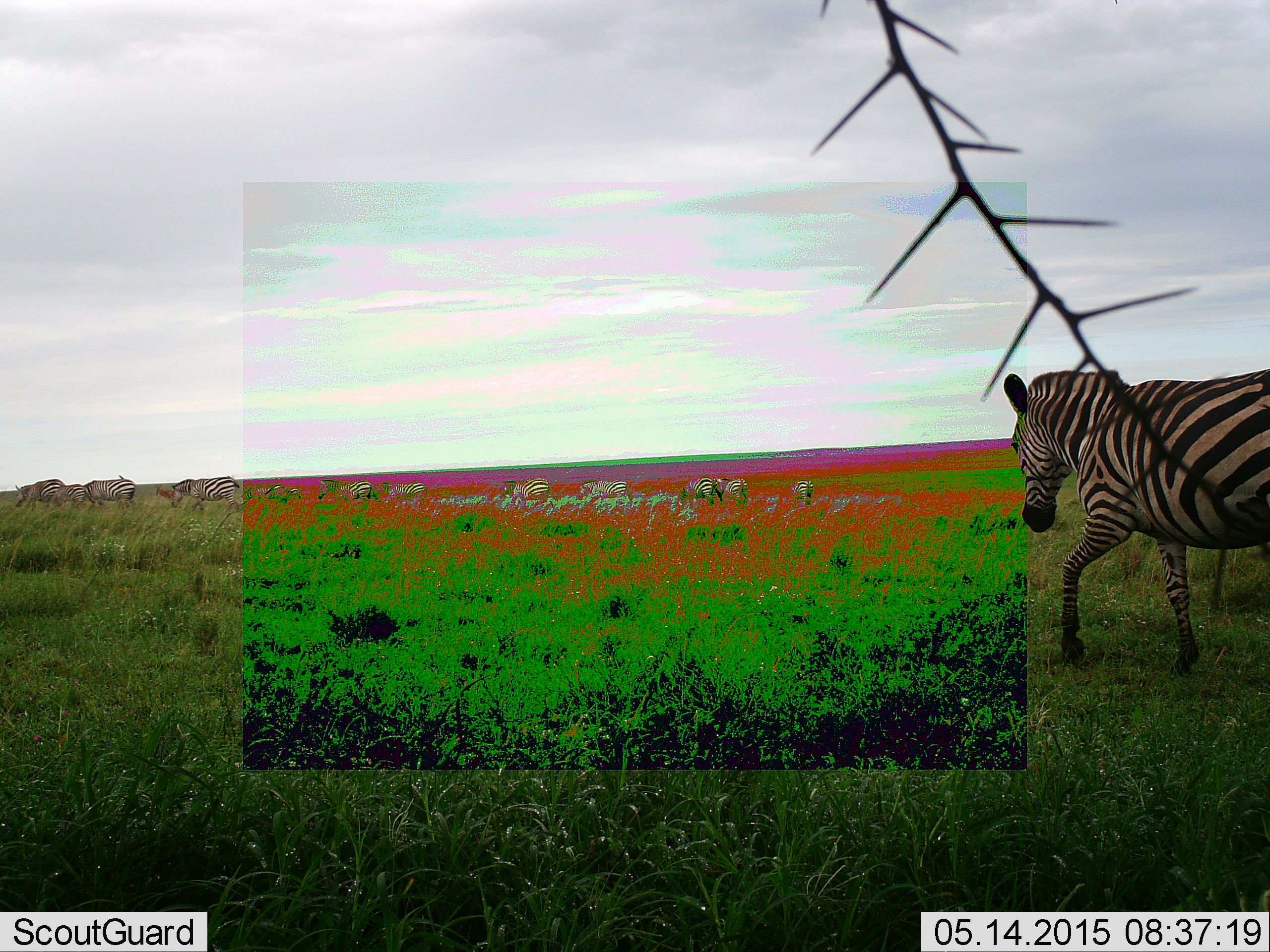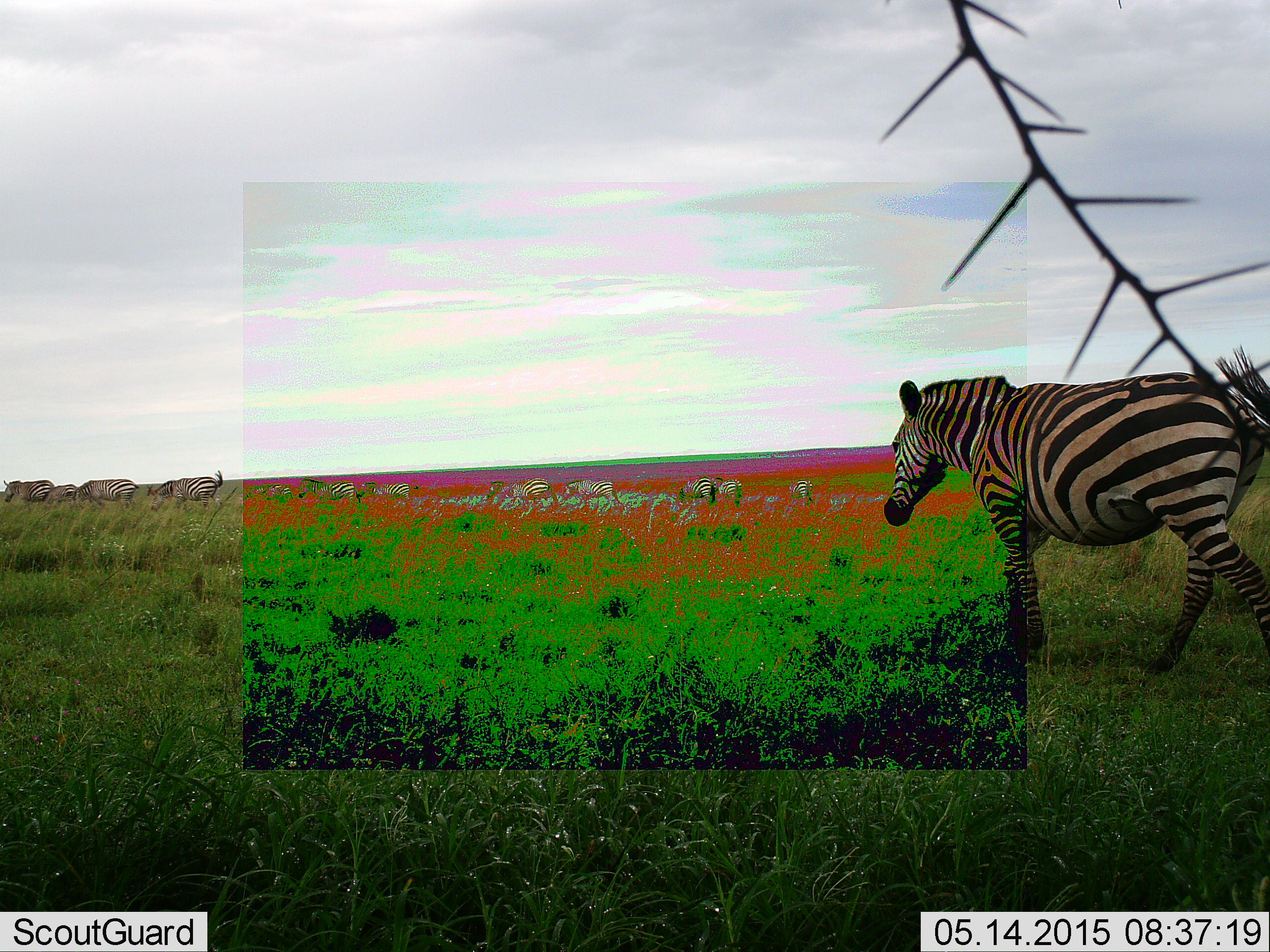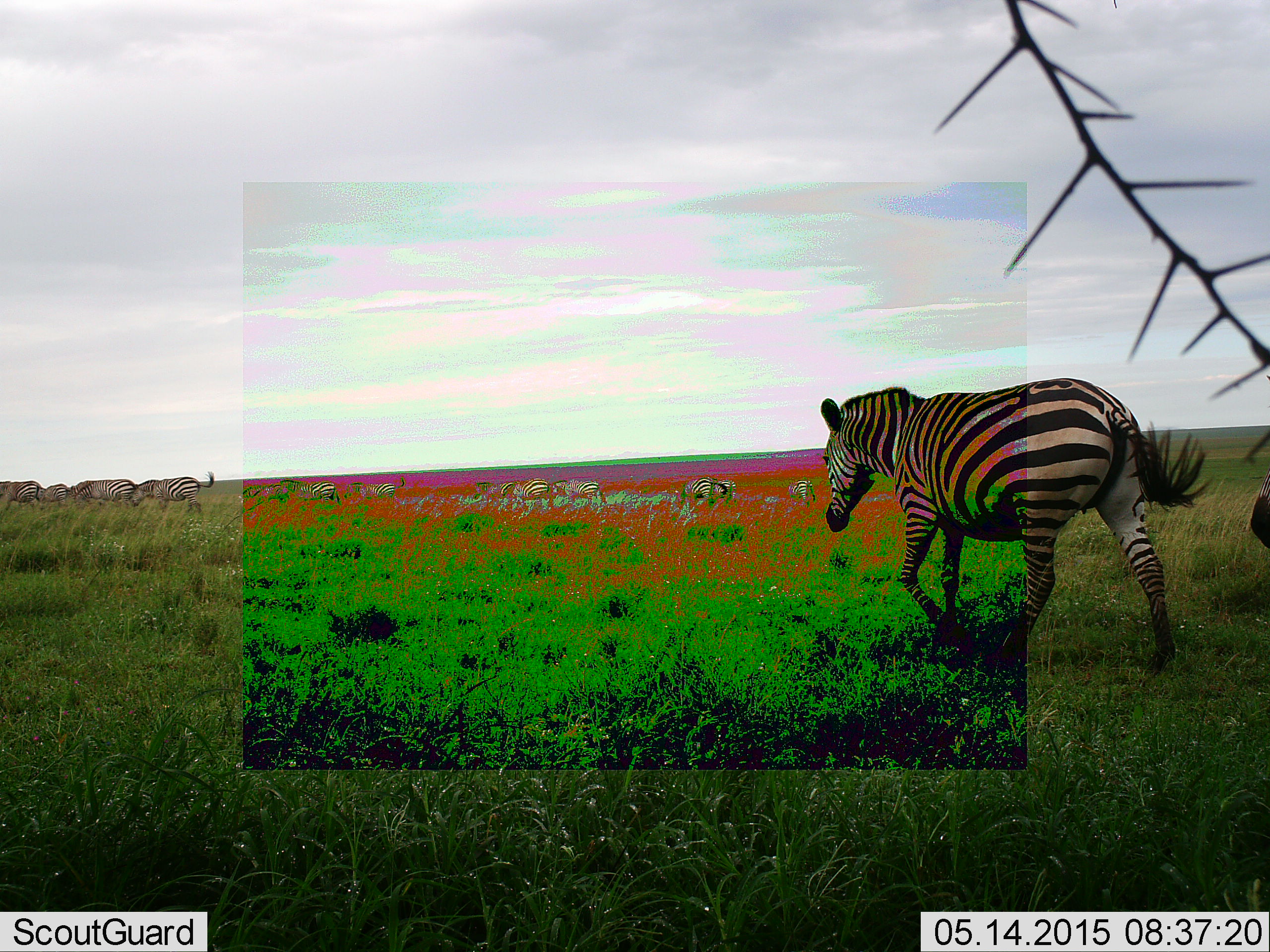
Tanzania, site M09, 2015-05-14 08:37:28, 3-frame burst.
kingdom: Animalia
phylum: Chordata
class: Mammalia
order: Perissodactyla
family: Equidae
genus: Equus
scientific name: Equus quagga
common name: plains zebra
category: zebra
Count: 11-50.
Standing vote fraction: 20%.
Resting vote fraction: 0%.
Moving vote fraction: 100%.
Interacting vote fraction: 0%.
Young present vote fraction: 10%.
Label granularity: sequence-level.